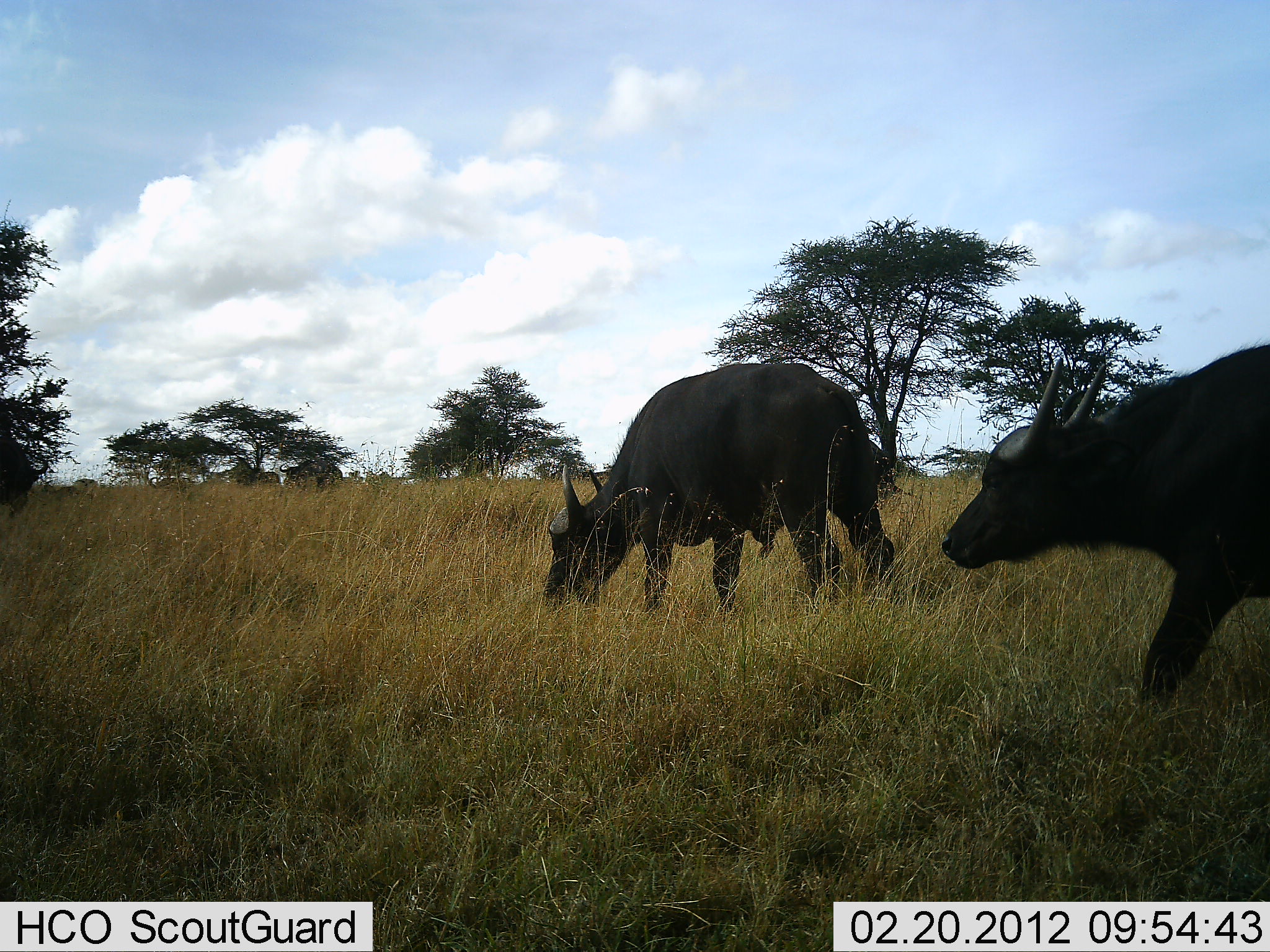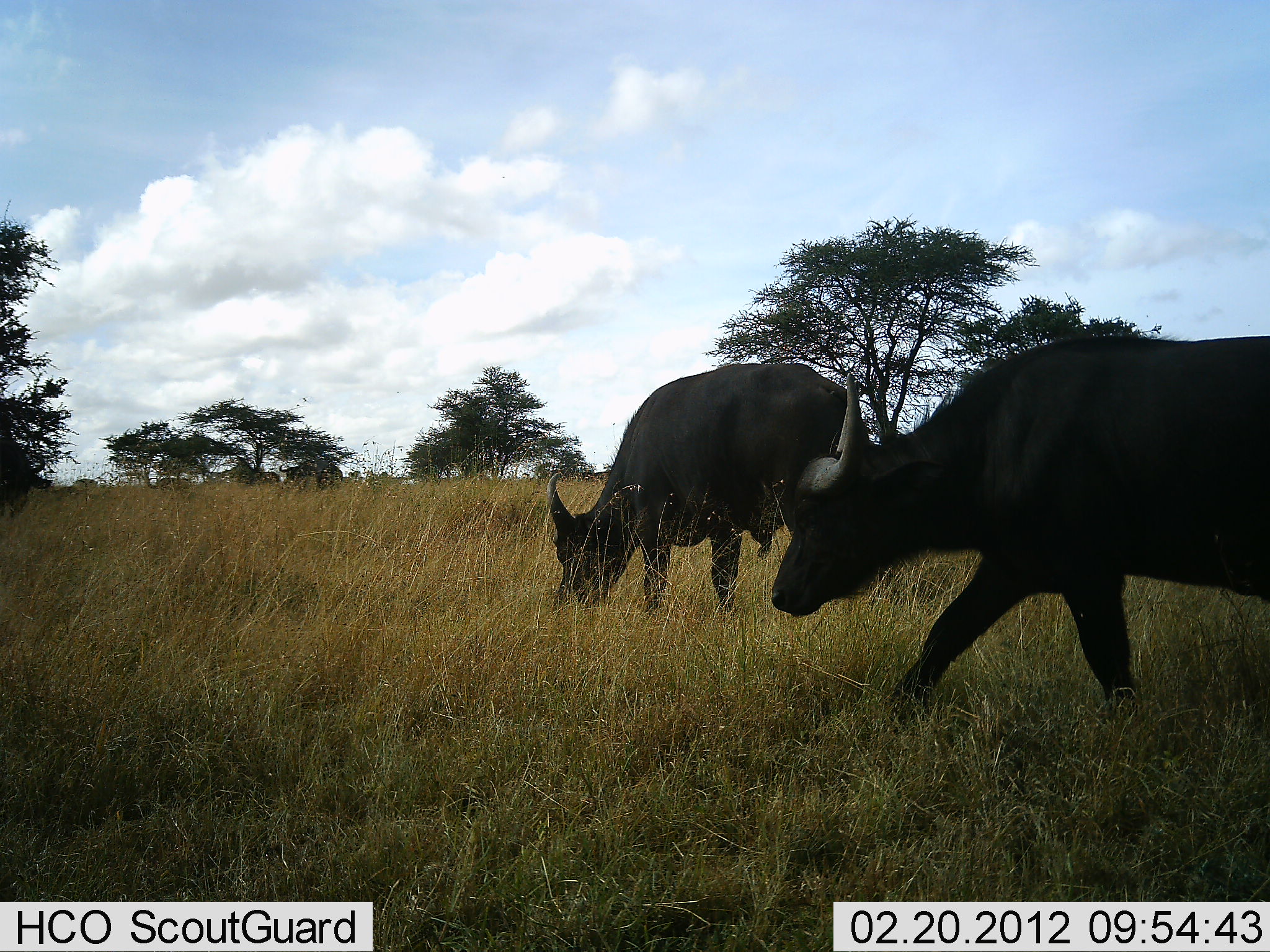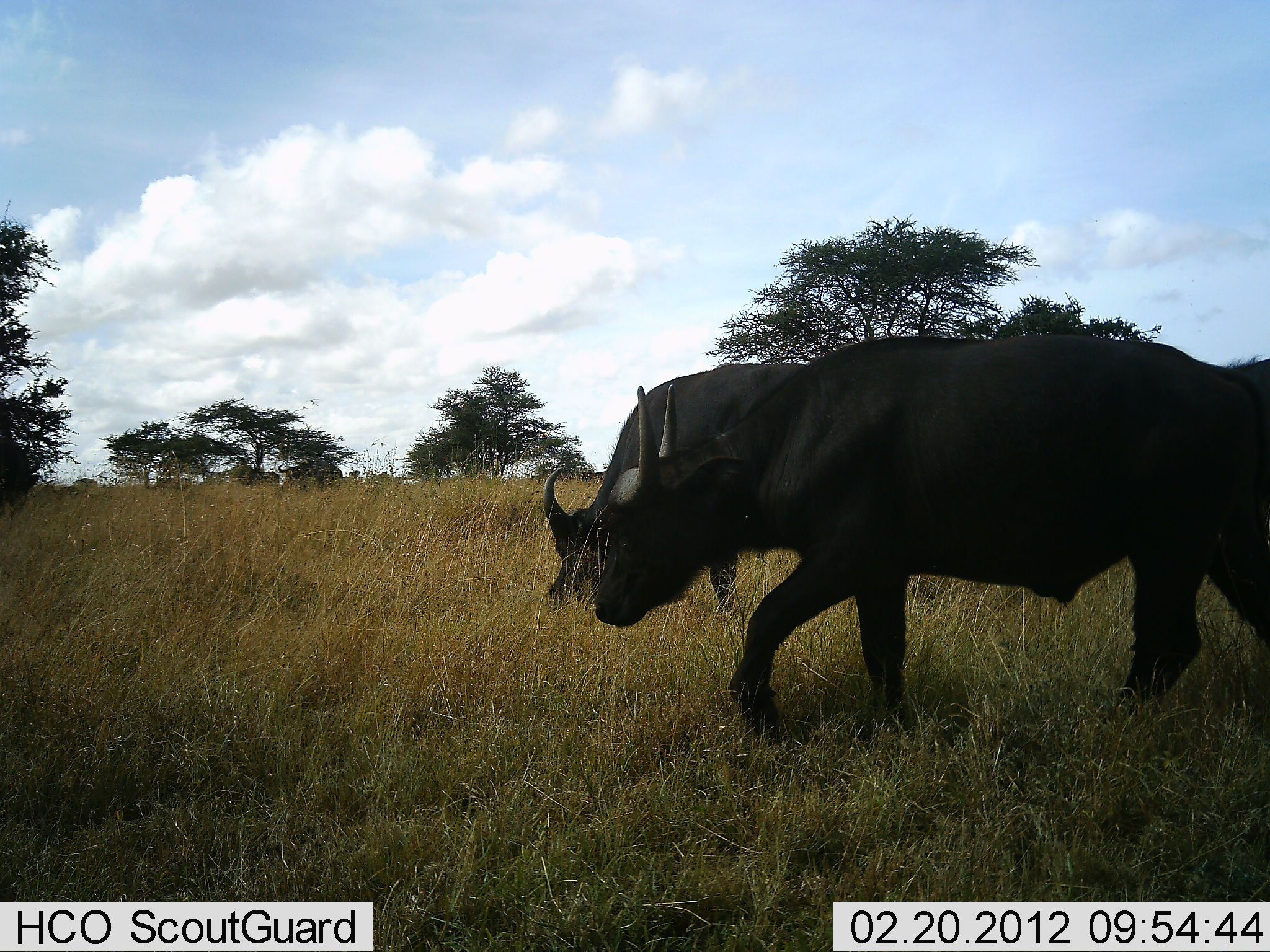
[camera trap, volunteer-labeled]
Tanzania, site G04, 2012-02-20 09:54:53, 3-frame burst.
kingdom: Animalia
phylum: Chordata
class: Mammalia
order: Artiodactyla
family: Bovidae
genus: Syncerus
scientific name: Syncerus caffer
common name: cape buffalo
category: buffalo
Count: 2.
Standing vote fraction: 29%.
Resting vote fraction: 0%.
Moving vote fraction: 71%.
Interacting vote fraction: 0%.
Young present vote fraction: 0%.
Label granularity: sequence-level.